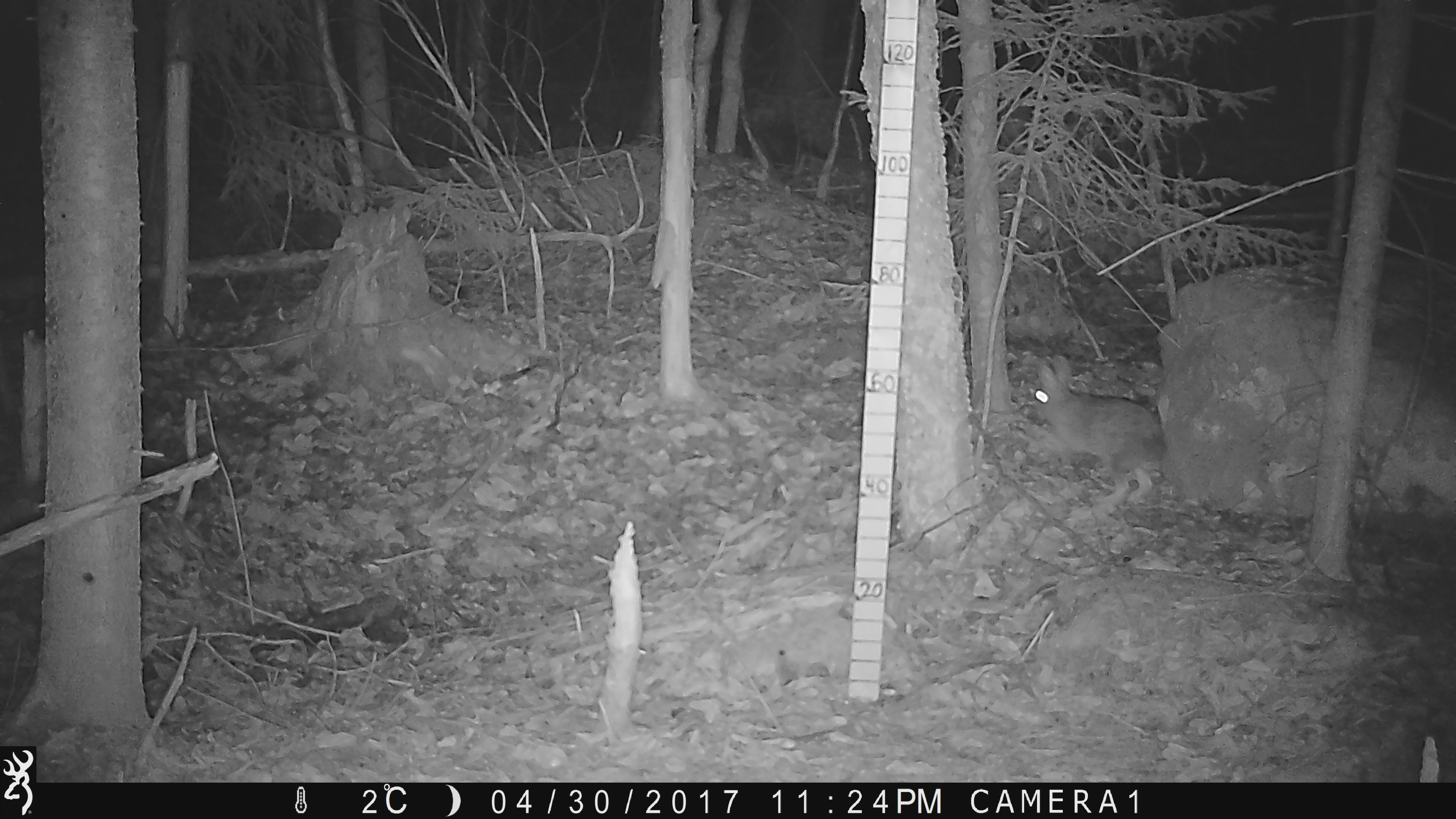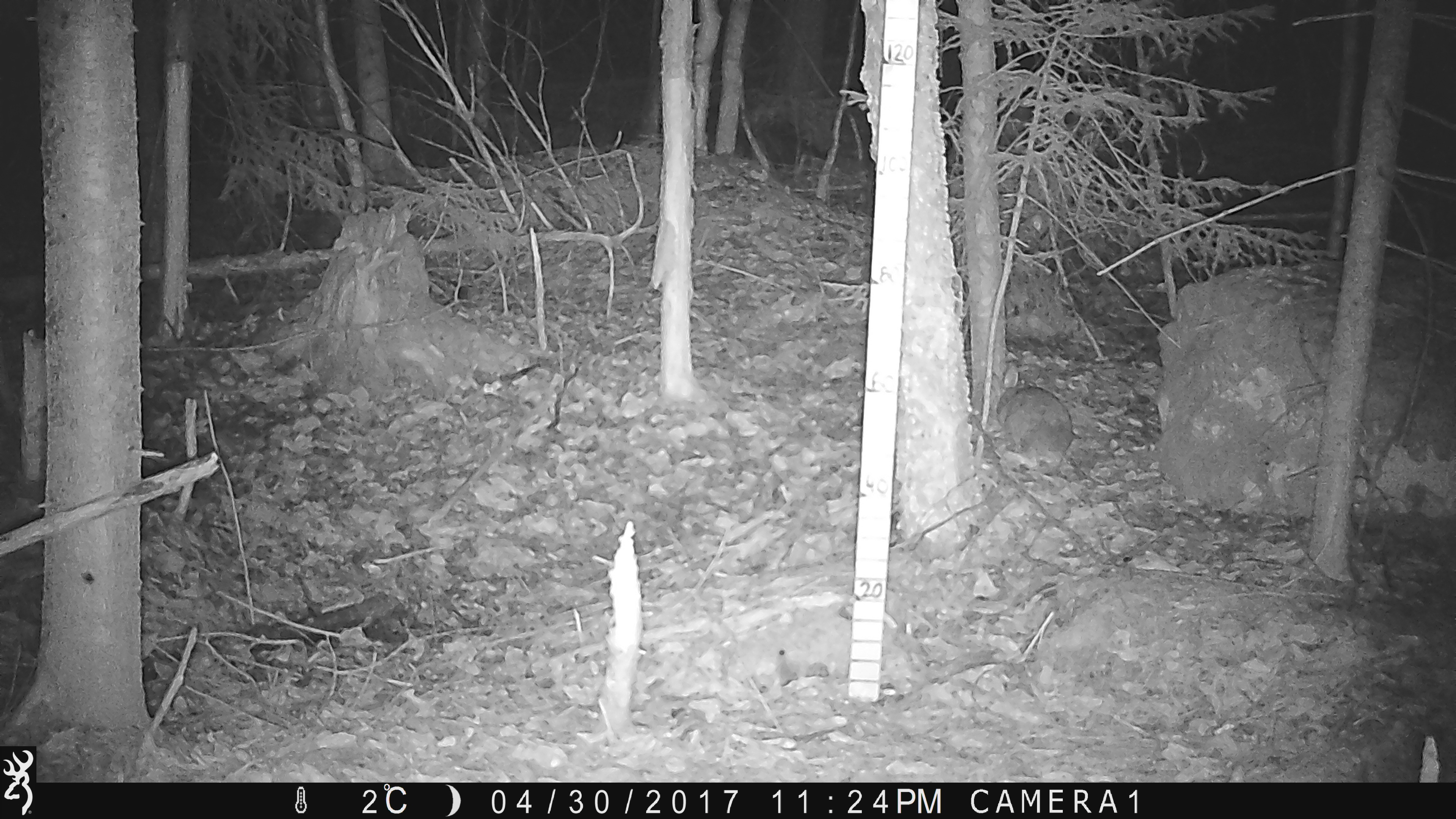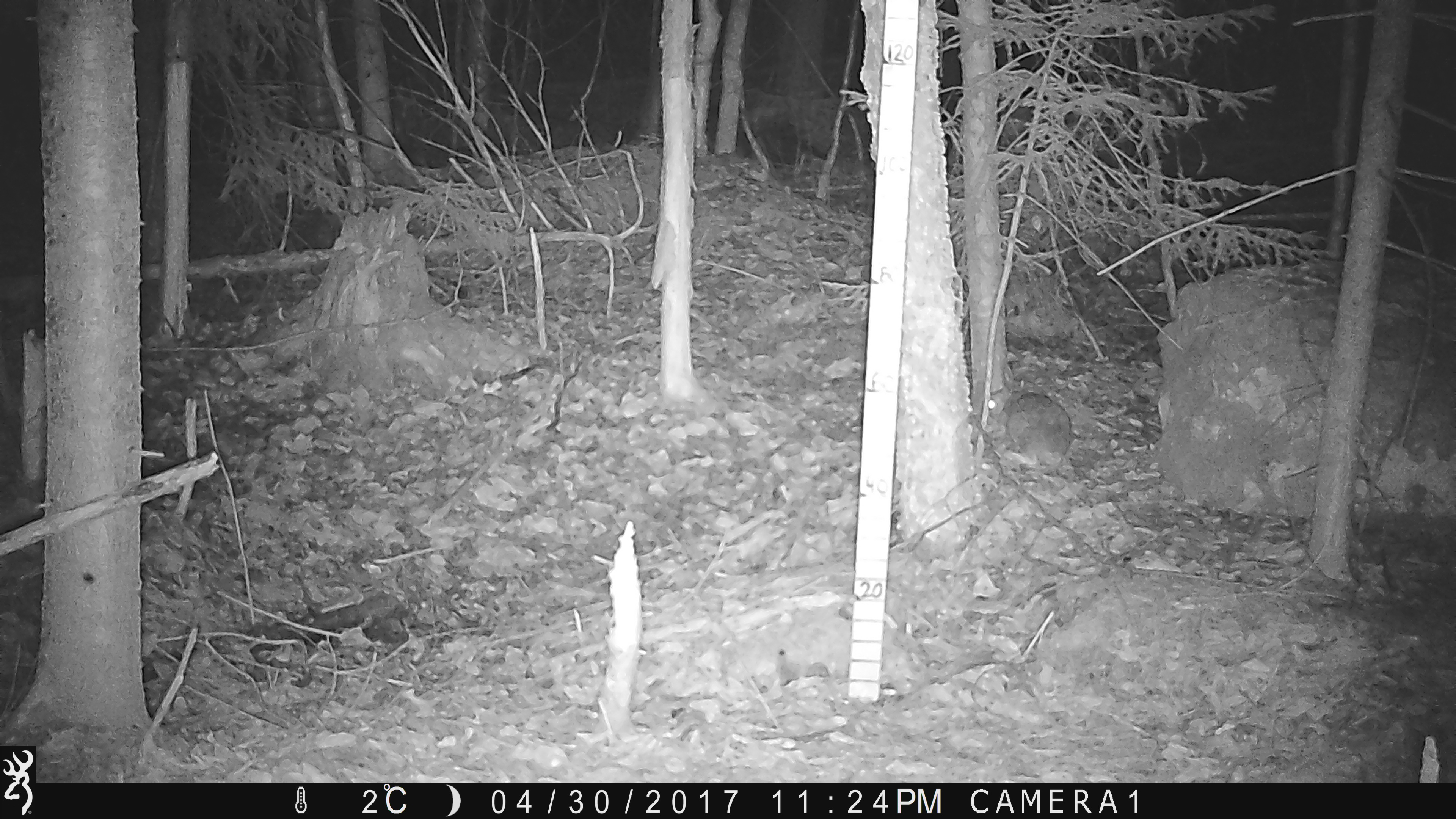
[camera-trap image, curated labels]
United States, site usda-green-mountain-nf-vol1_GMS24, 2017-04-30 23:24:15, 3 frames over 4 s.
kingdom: Animalia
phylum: Chordata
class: Mammalia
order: Lagomorpha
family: Leporidae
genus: Lepus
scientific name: Lepus americanus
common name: snowshoe hare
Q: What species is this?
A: Snowshoe hare (Lepus americanus).